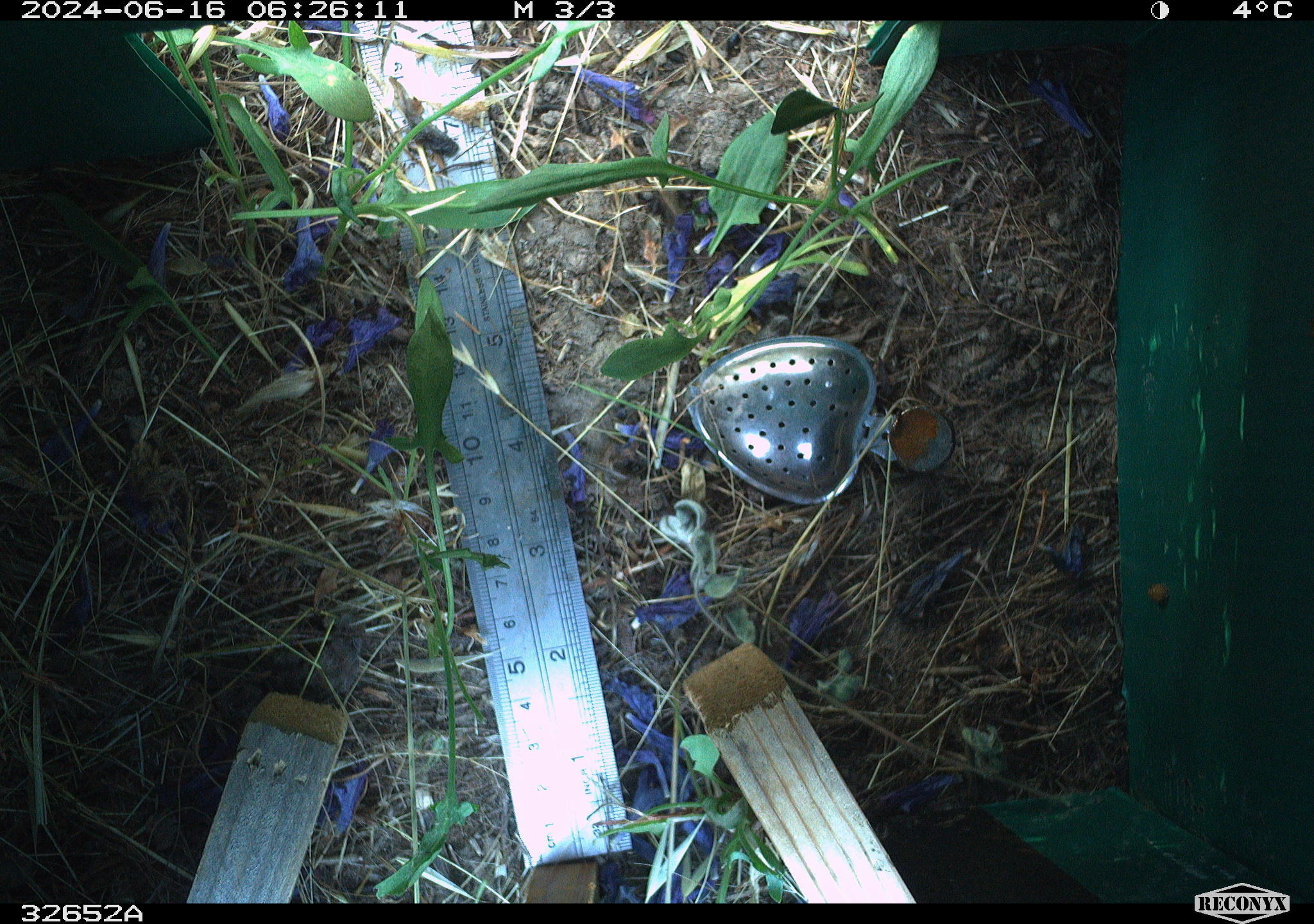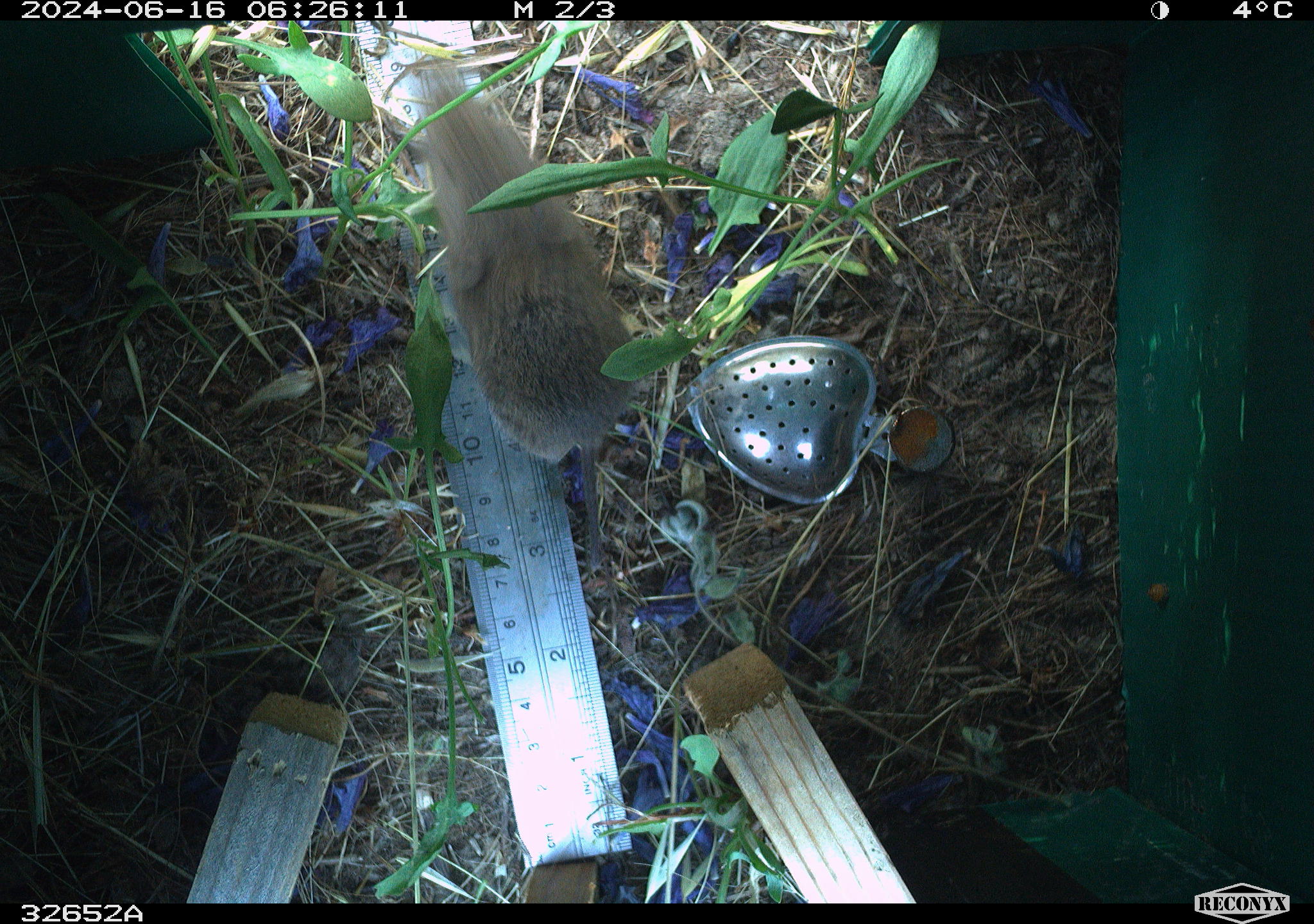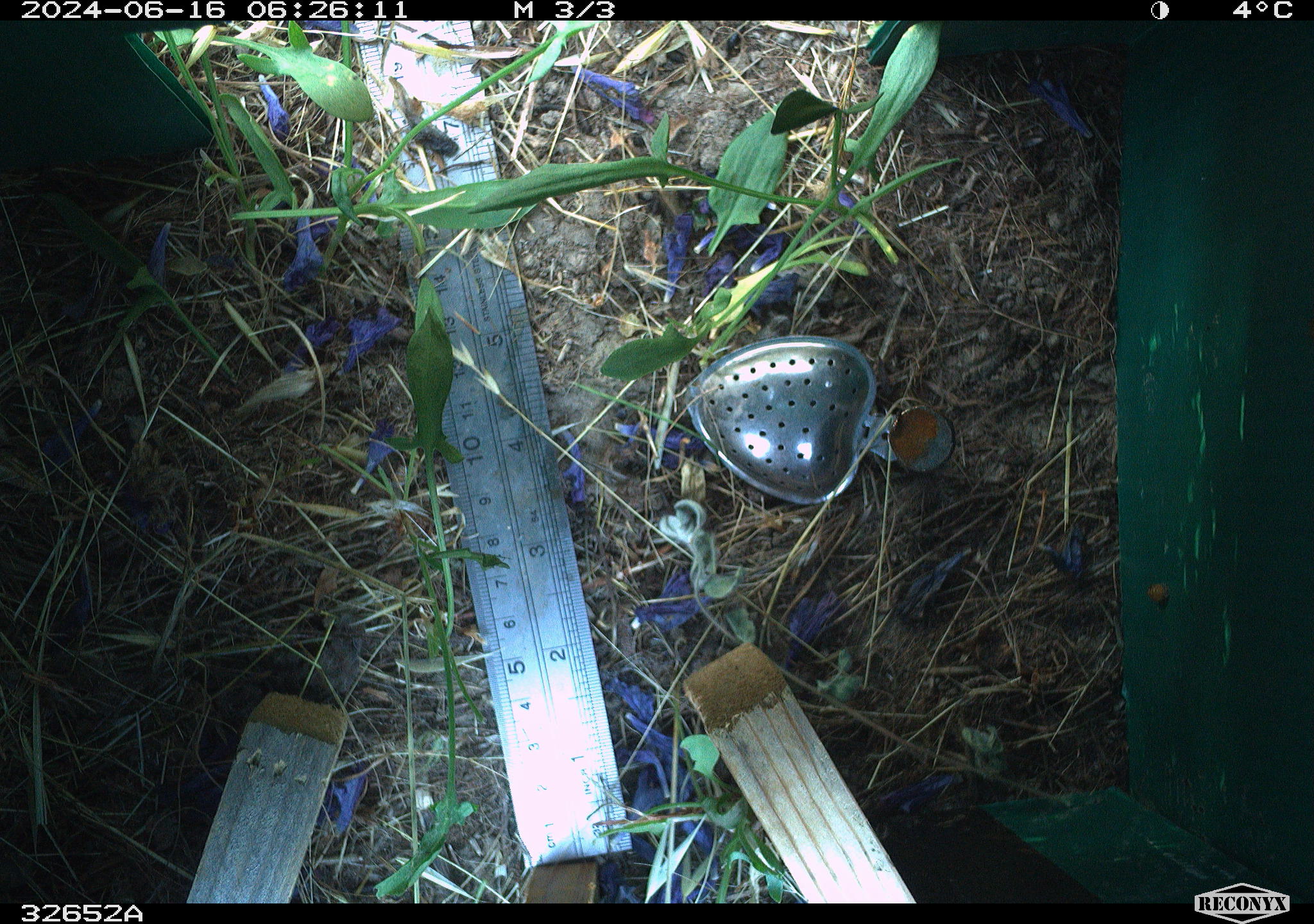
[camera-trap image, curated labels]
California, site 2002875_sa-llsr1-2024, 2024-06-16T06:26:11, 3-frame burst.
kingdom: Animalia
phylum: Chordata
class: Mammalia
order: Rodentia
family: Cricetidae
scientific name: Arvicolinae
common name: voles, lemmings, and muskrats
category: arvicolinae subfamily